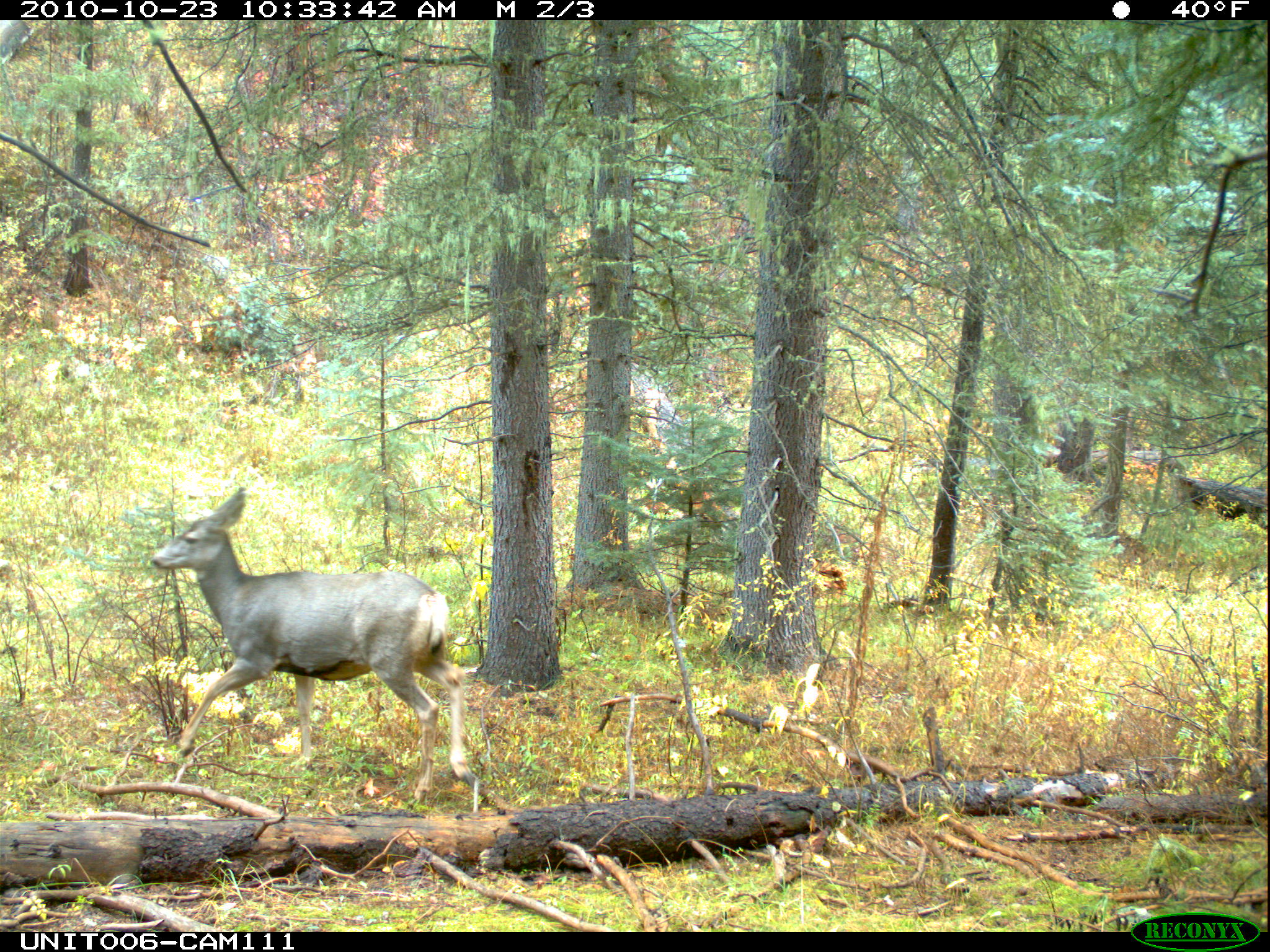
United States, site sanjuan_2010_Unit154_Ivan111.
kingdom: Animalia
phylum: Chordata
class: Mammalia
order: Artiodactyla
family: Cervidae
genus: Odocoileus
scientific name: Odocoileus hemionus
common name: mule deer